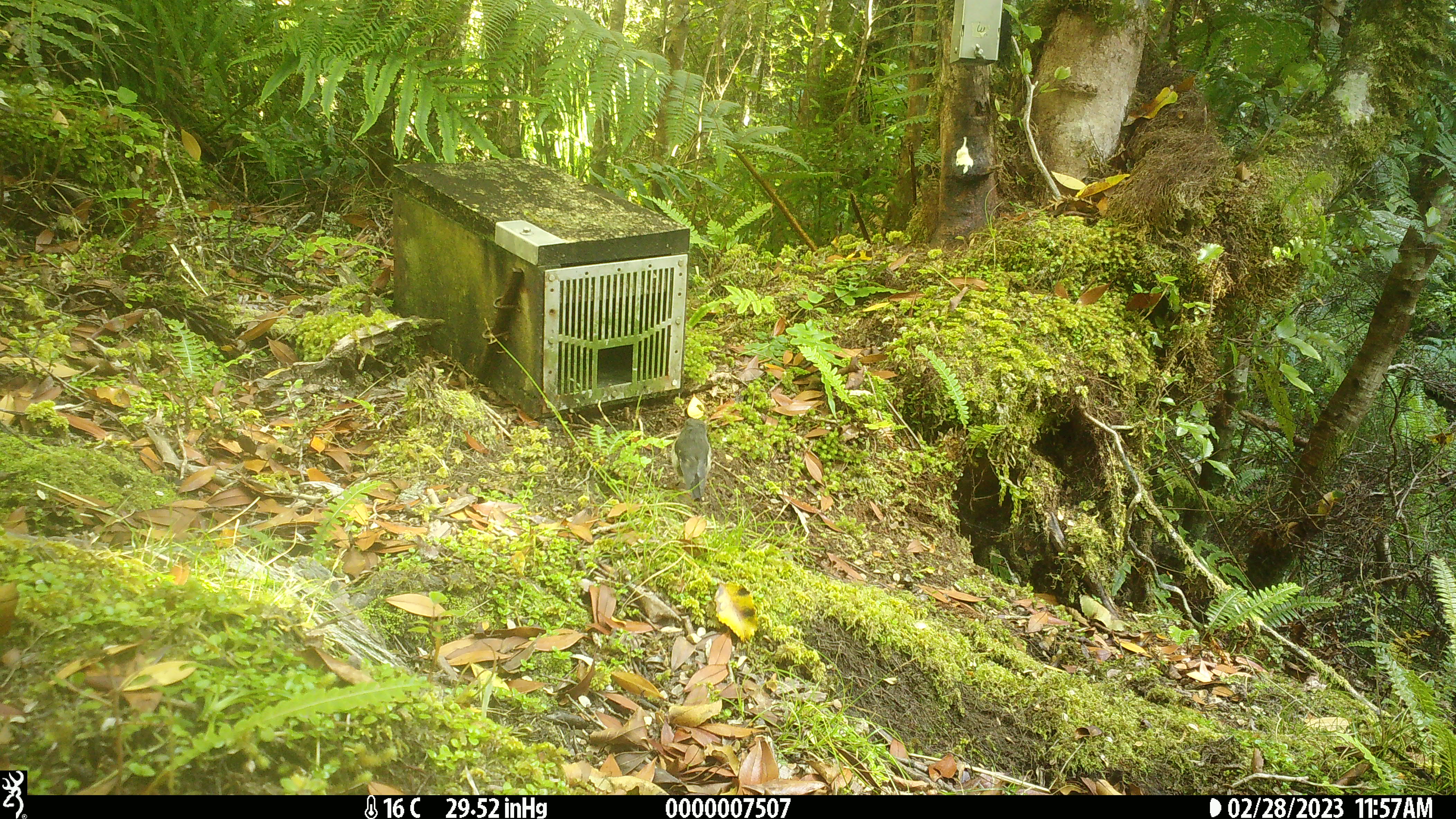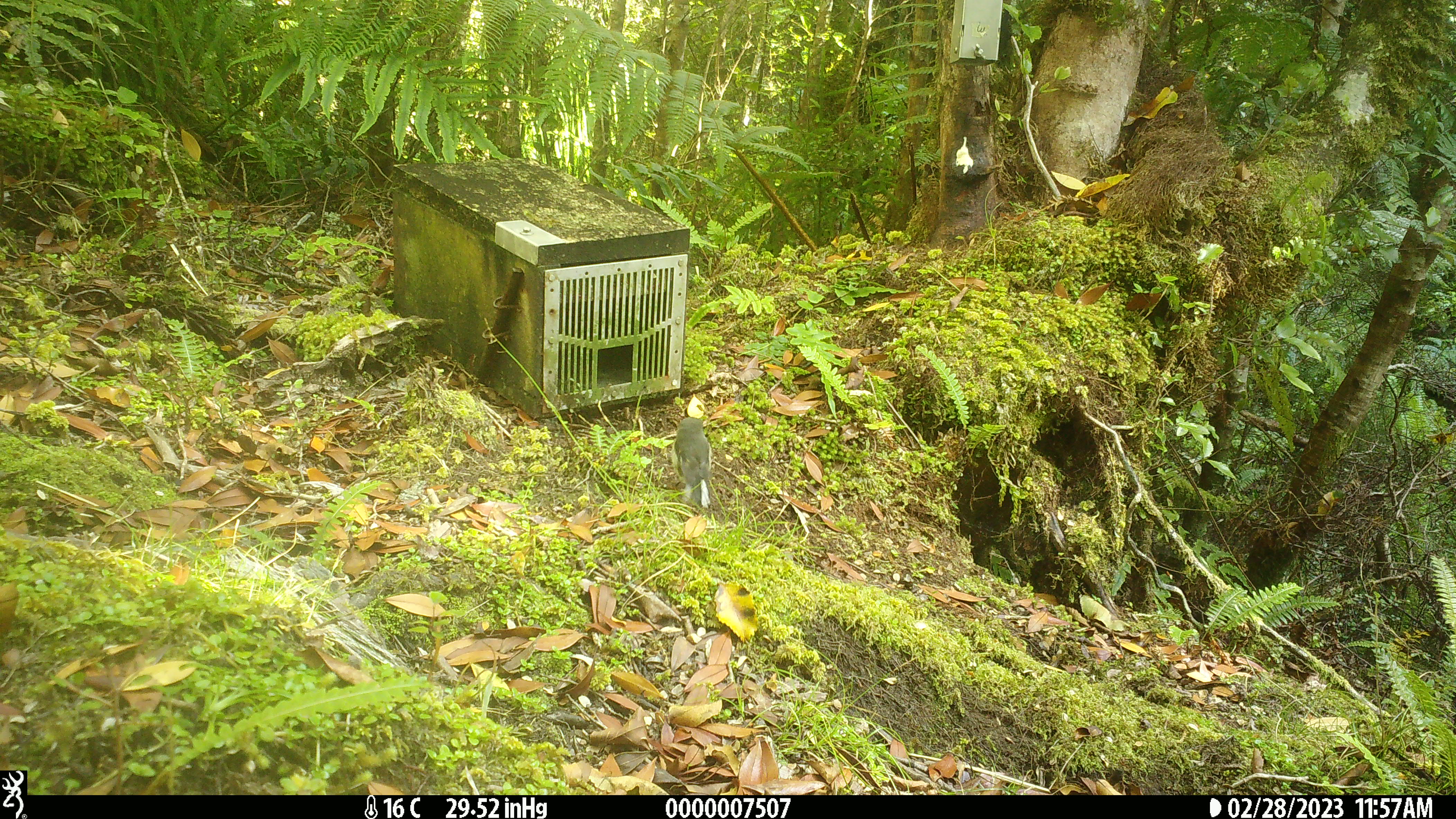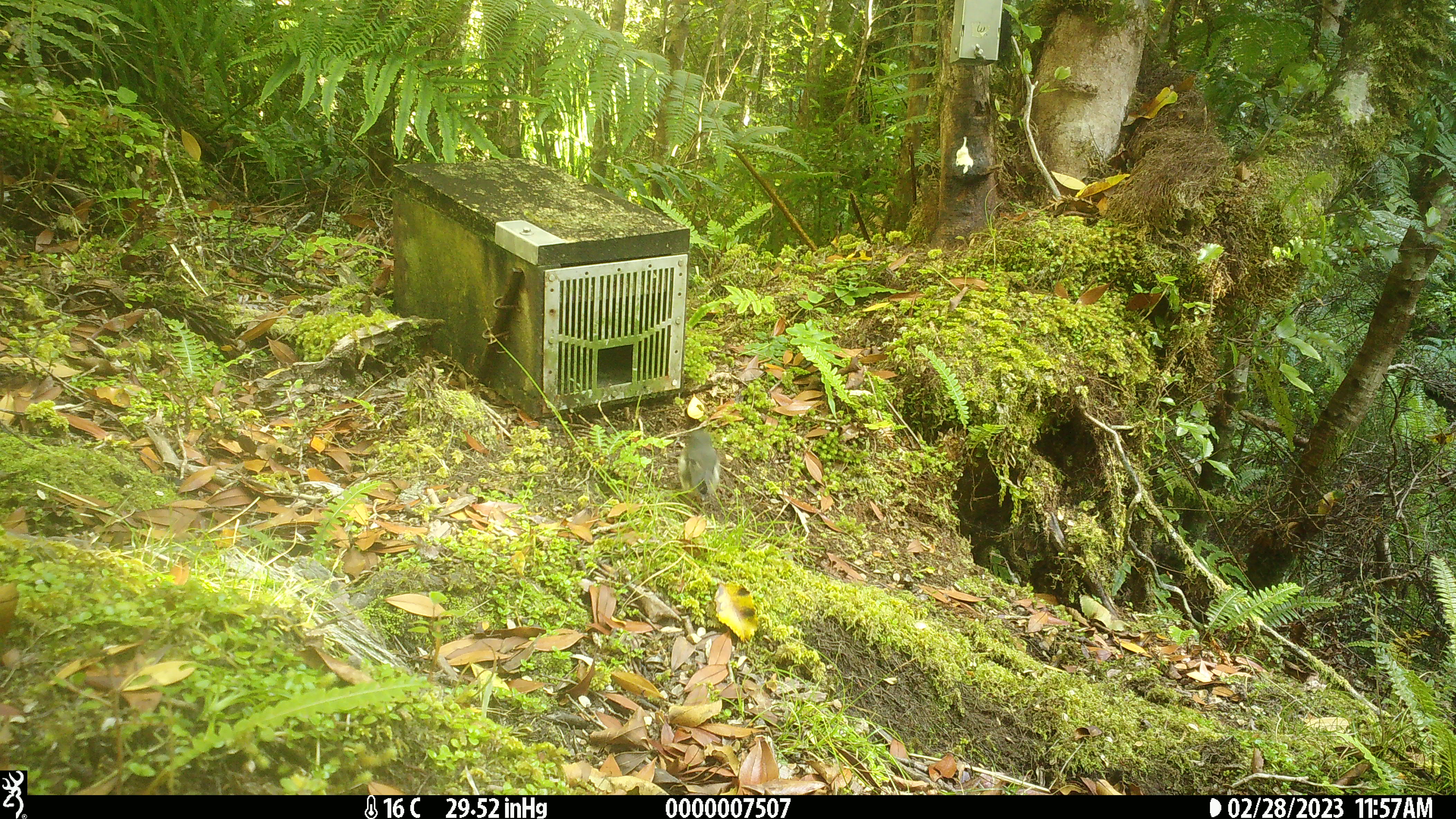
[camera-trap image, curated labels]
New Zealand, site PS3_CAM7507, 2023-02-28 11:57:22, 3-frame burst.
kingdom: Animalia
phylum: Chordata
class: Aves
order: Passeriformes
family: Petroicidae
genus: Petroica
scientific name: Petroica macrocephala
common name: tomtit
Tomtit (Petroica macrocephala).